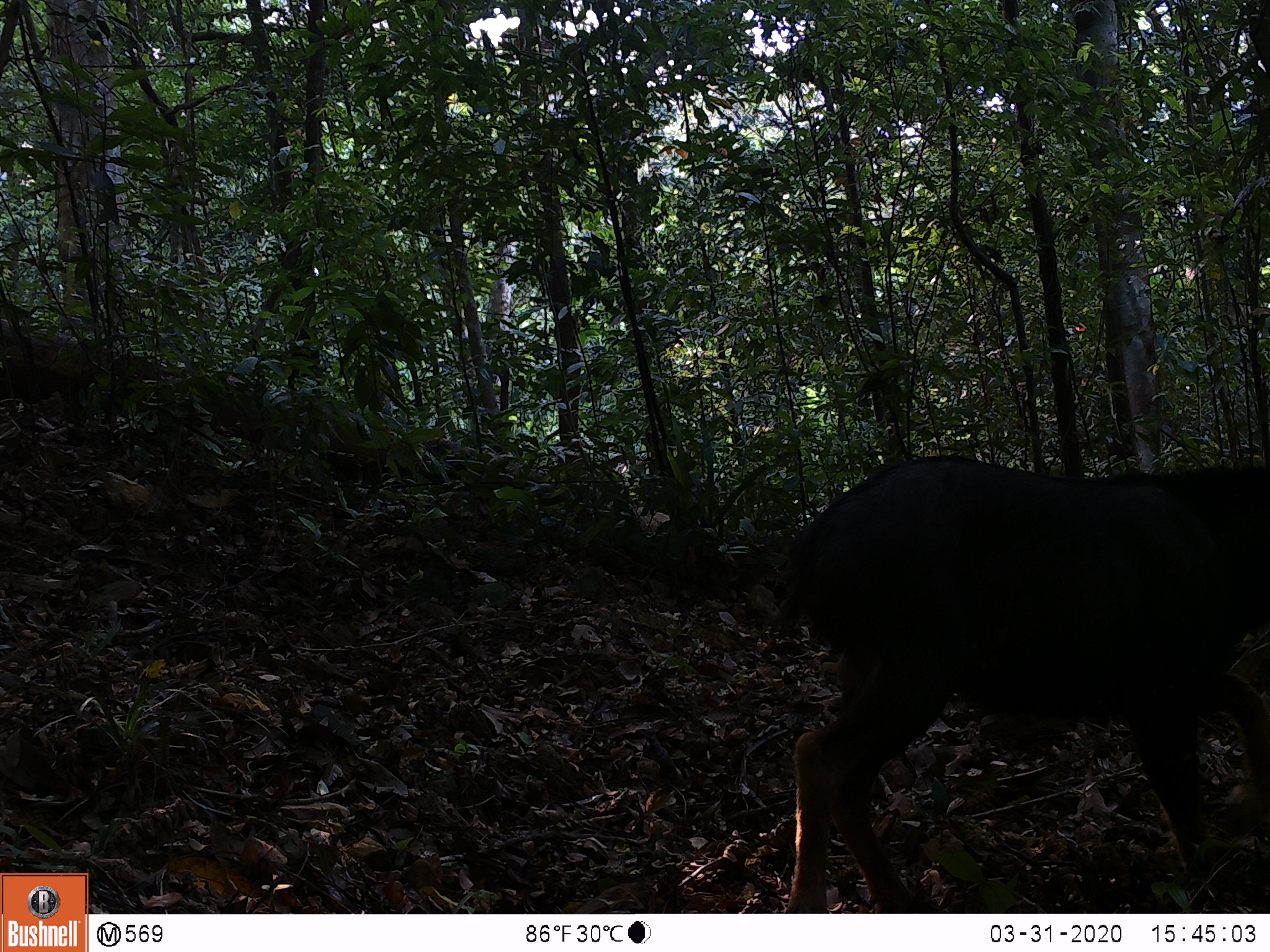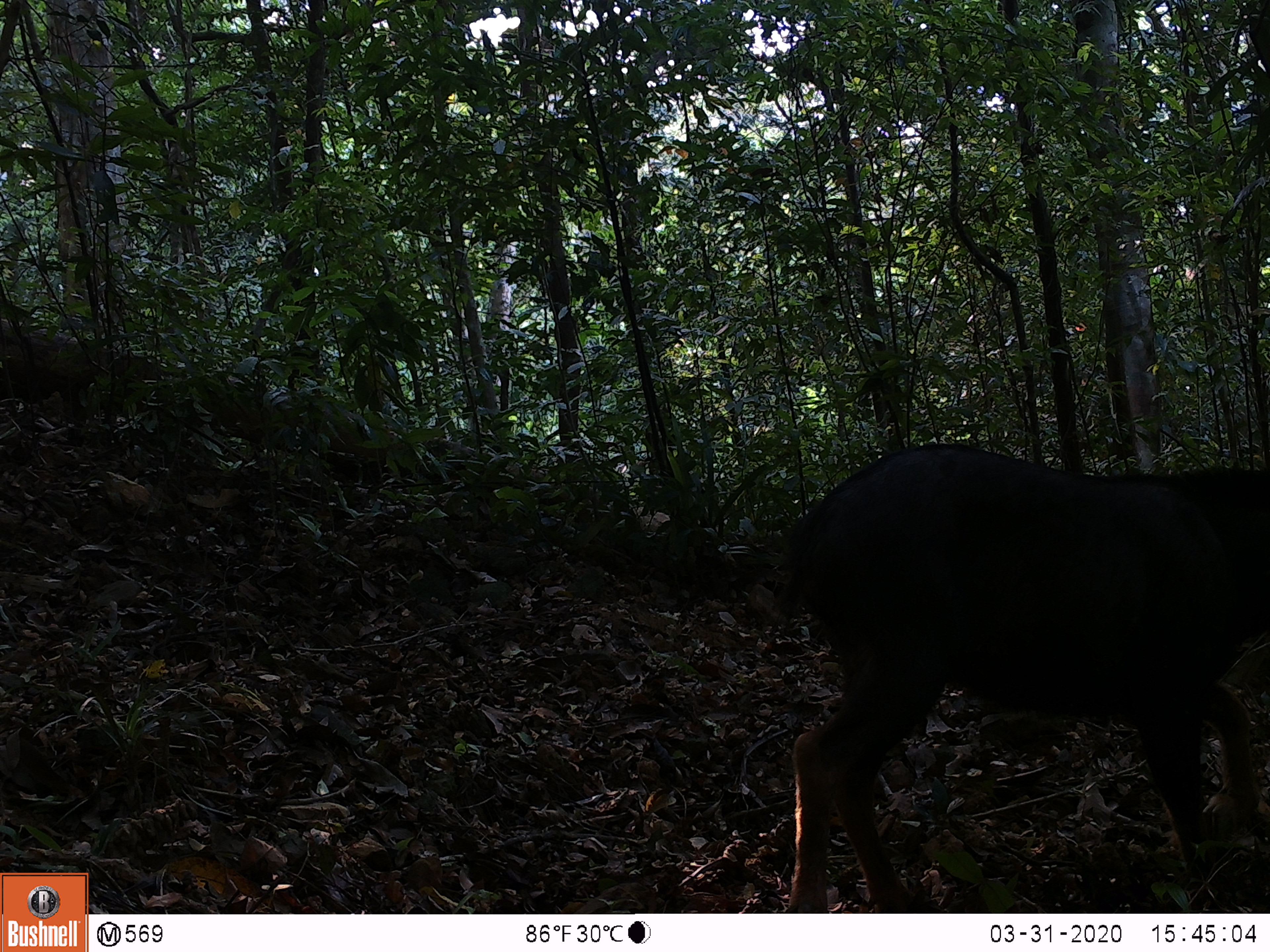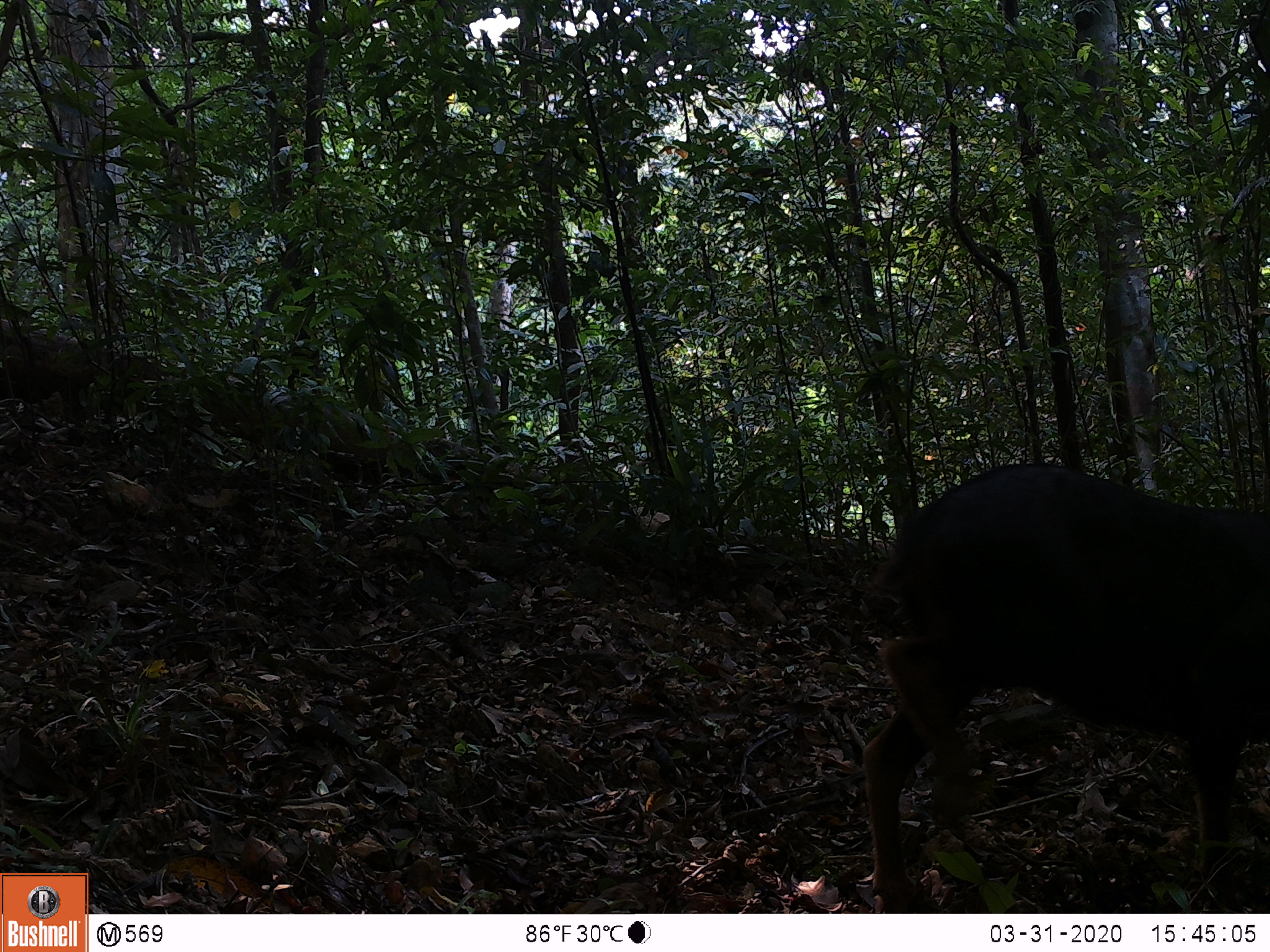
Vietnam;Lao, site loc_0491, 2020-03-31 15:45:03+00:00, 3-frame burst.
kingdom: Animalia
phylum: Chordata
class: Mammalia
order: Artiodactyla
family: Bovidae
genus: Capricornis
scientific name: Capricornis sumatraensis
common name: chinese serow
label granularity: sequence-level